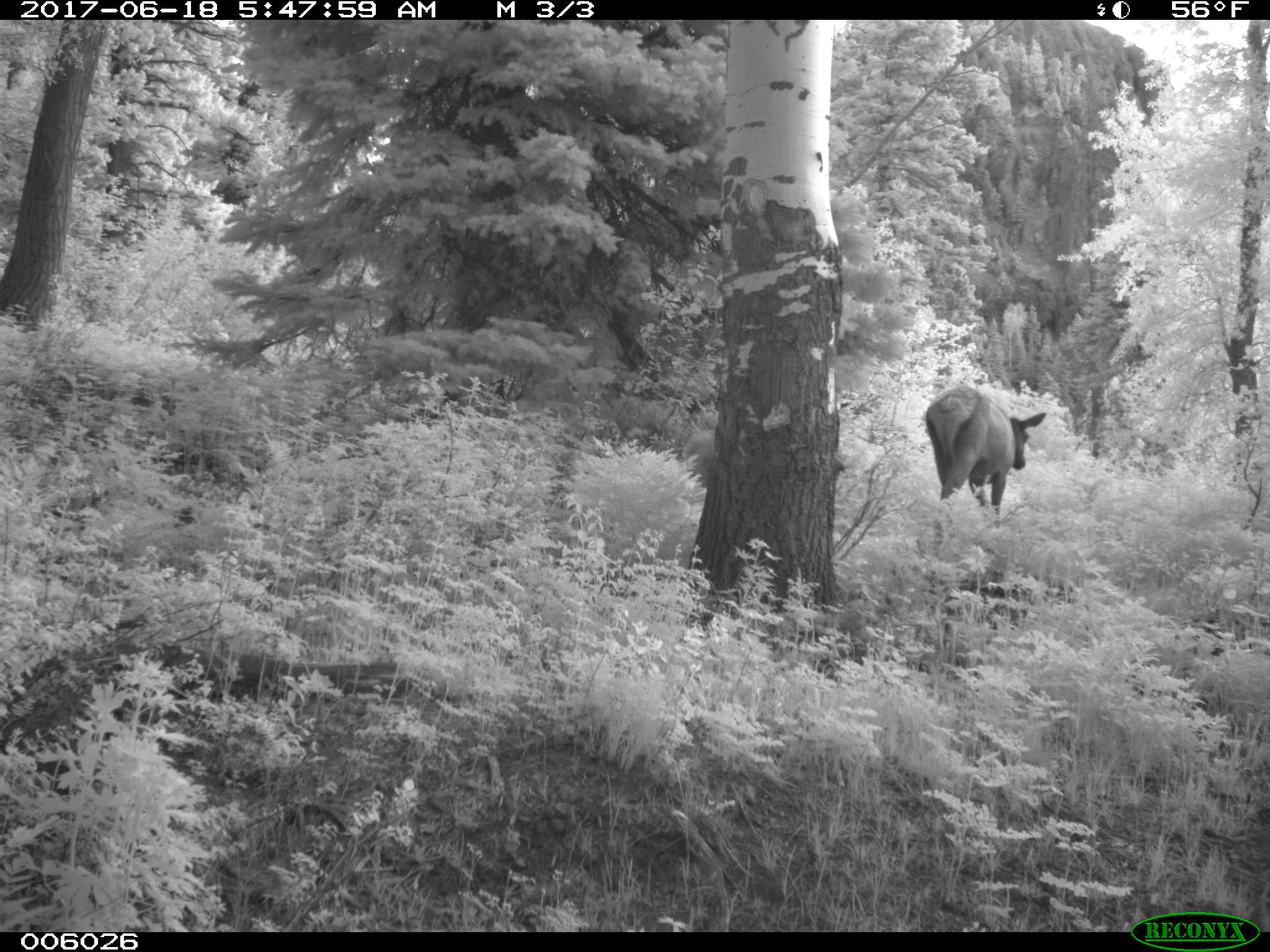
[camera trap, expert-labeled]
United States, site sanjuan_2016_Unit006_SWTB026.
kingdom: Animalia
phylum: Chordata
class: Mammalia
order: Artiodactyla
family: Cervidae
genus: Cervus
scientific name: Cervus elaphus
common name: red deer